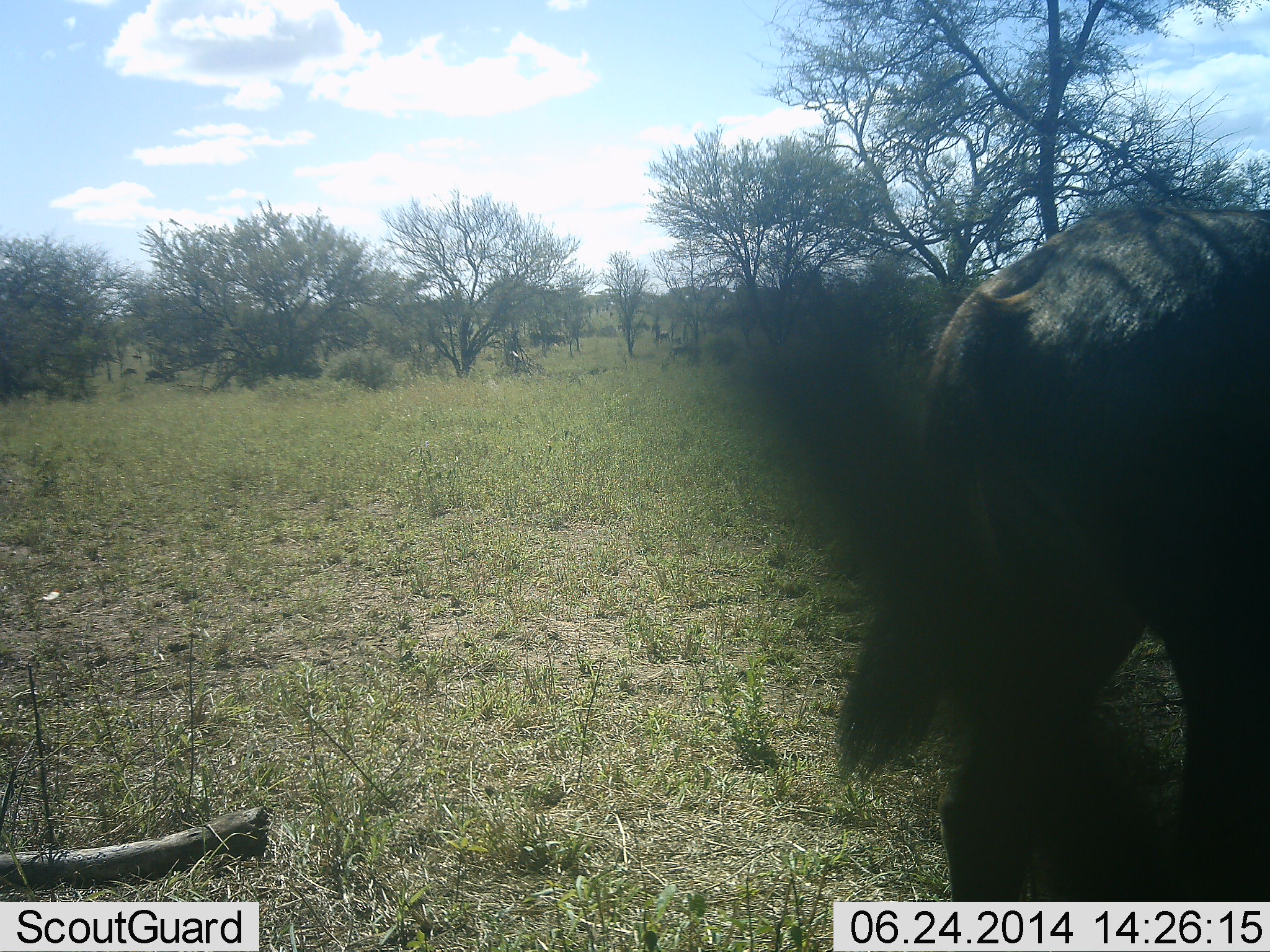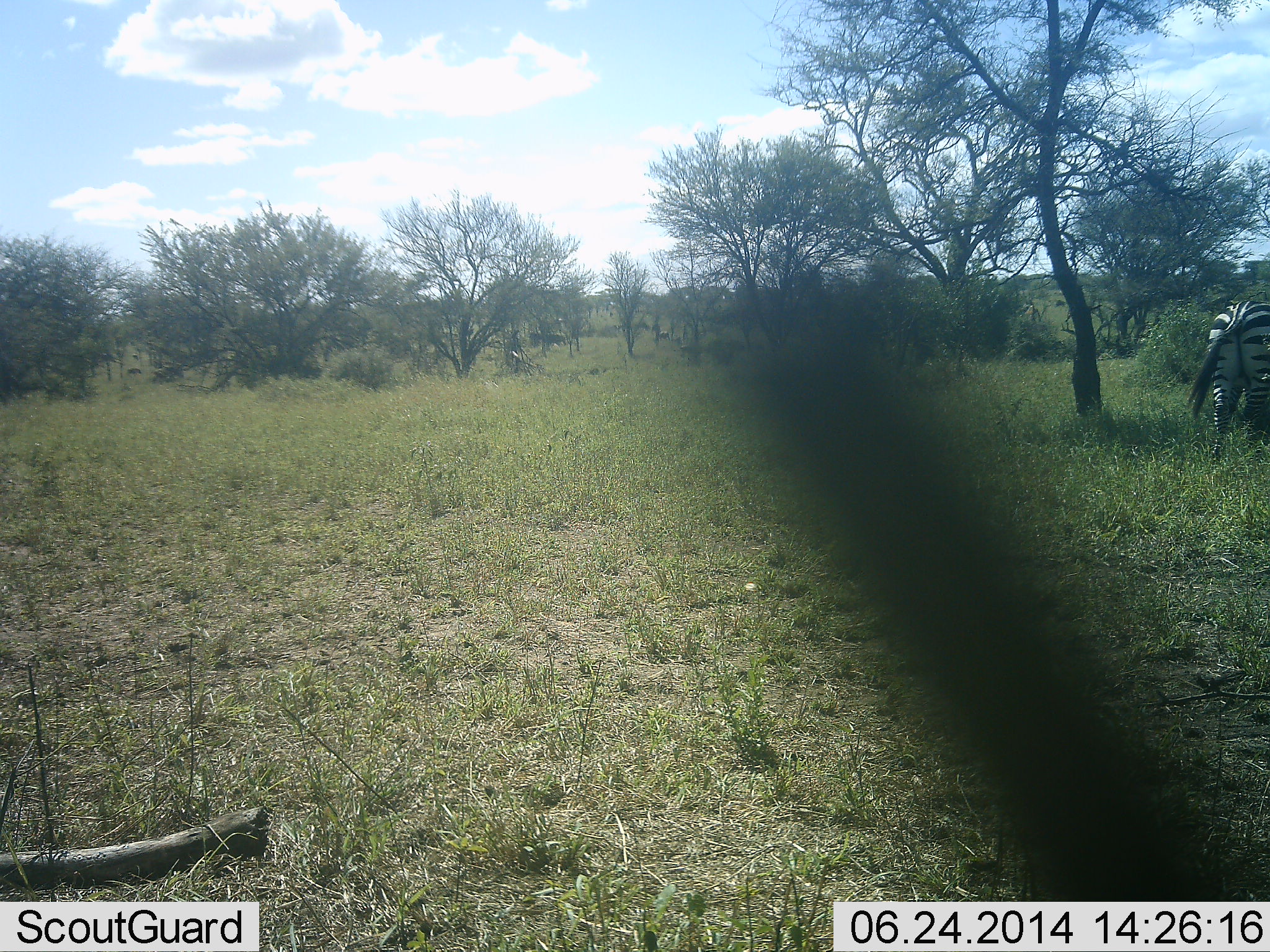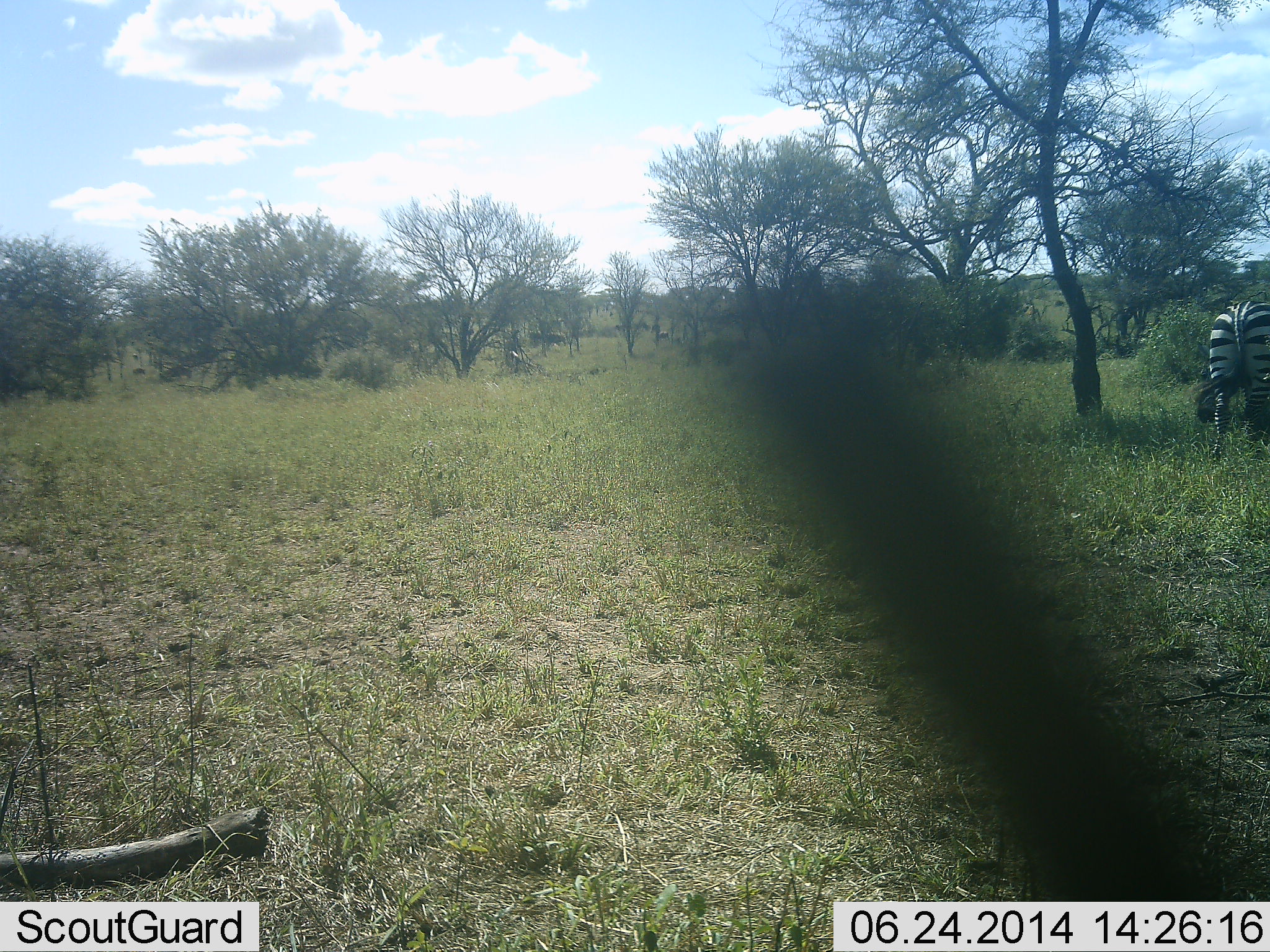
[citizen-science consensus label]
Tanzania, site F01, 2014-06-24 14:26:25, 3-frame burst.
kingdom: Animalia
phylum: Chordata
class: Mammalia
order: Artiodactyla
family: Bovidae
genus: Connochaetes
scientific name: Connochaetes taurinus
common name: blue wildebeest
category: wildebeest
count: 1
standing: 0%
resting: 0%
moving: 100%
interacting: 0%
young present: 0%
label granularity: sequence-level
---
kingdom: Animalia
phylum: Chordata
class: Mammalia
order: Perissodactyla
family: Equidae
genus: Equus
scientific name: Equus quagga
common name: plains zebra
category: zebra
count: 1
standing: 48%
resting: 0%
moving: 17%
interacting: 0%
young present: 0%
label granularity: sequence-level